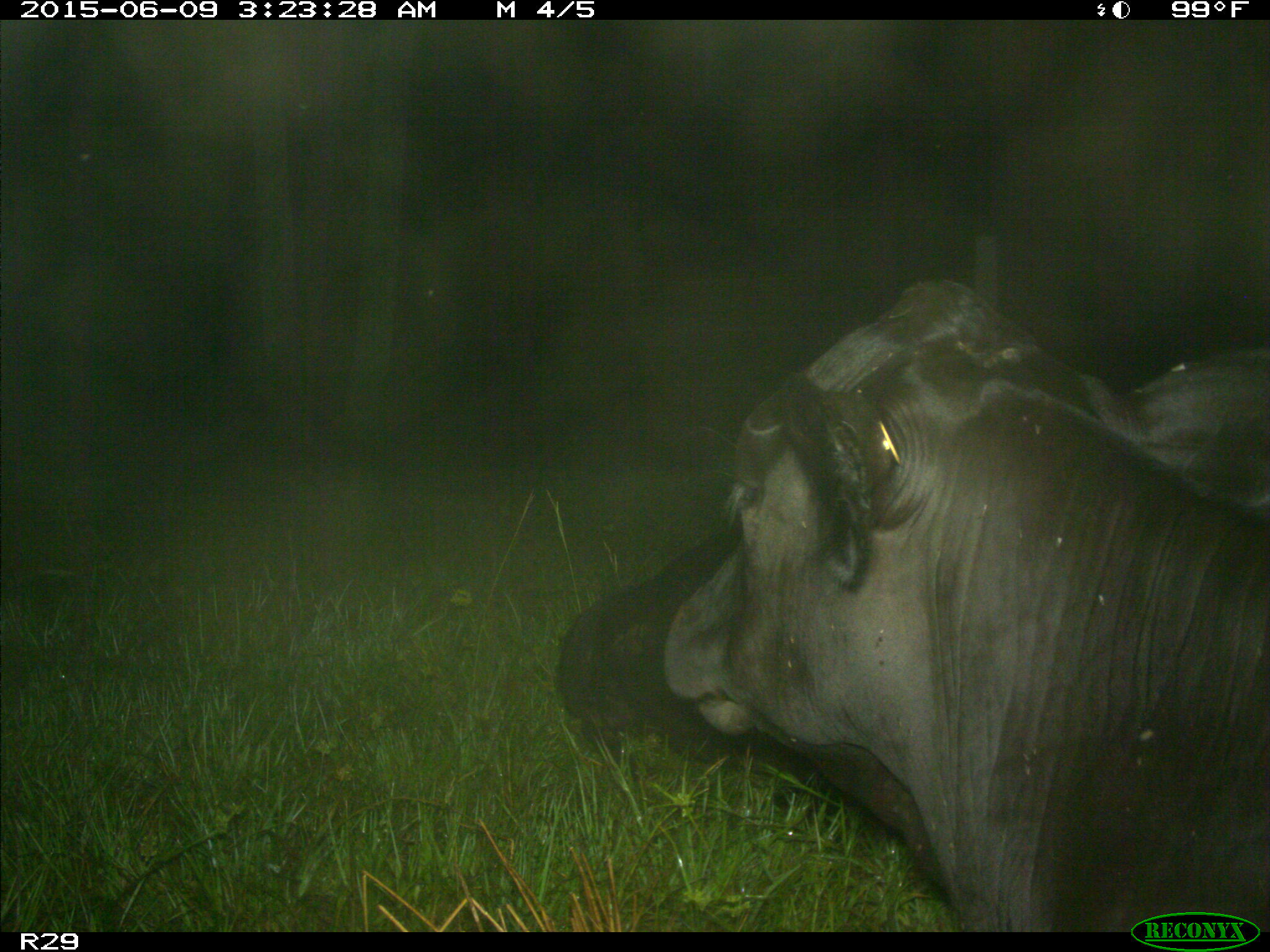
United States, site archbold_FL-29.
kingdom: Animalia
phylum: Chordata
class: Mammalia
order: Artiodactyla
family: Bovidae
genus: Bos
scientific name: Bos taurus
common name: domestic cow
Bos taurus (domestic cow).